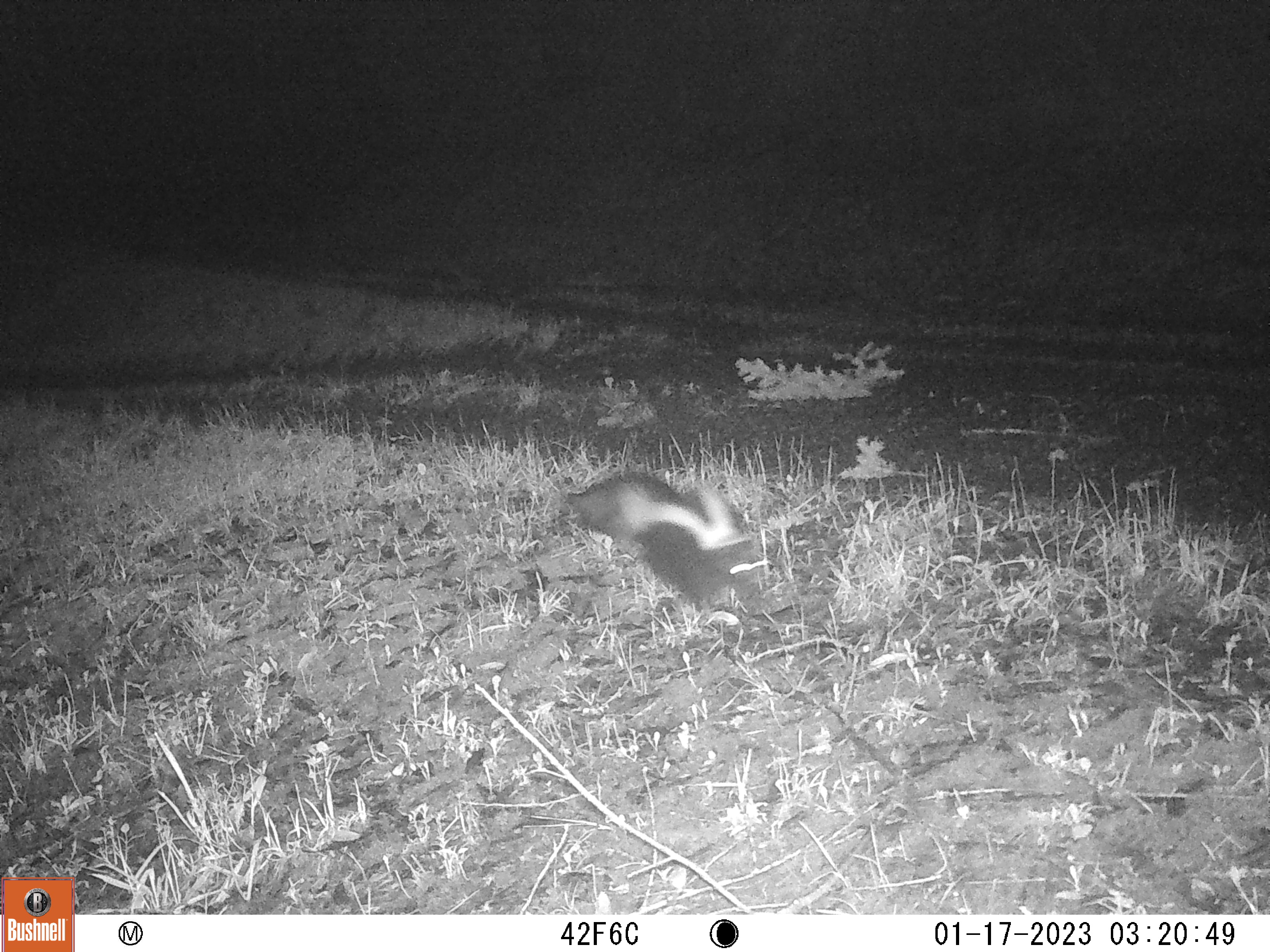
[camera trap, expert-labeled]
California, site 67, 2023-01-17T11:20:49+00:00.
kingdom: Animalia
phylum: Chordata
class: Mammalia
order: Carnivora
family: Mephitidae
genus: Mephitis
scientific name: Mephitis mephitis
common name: striped skunk